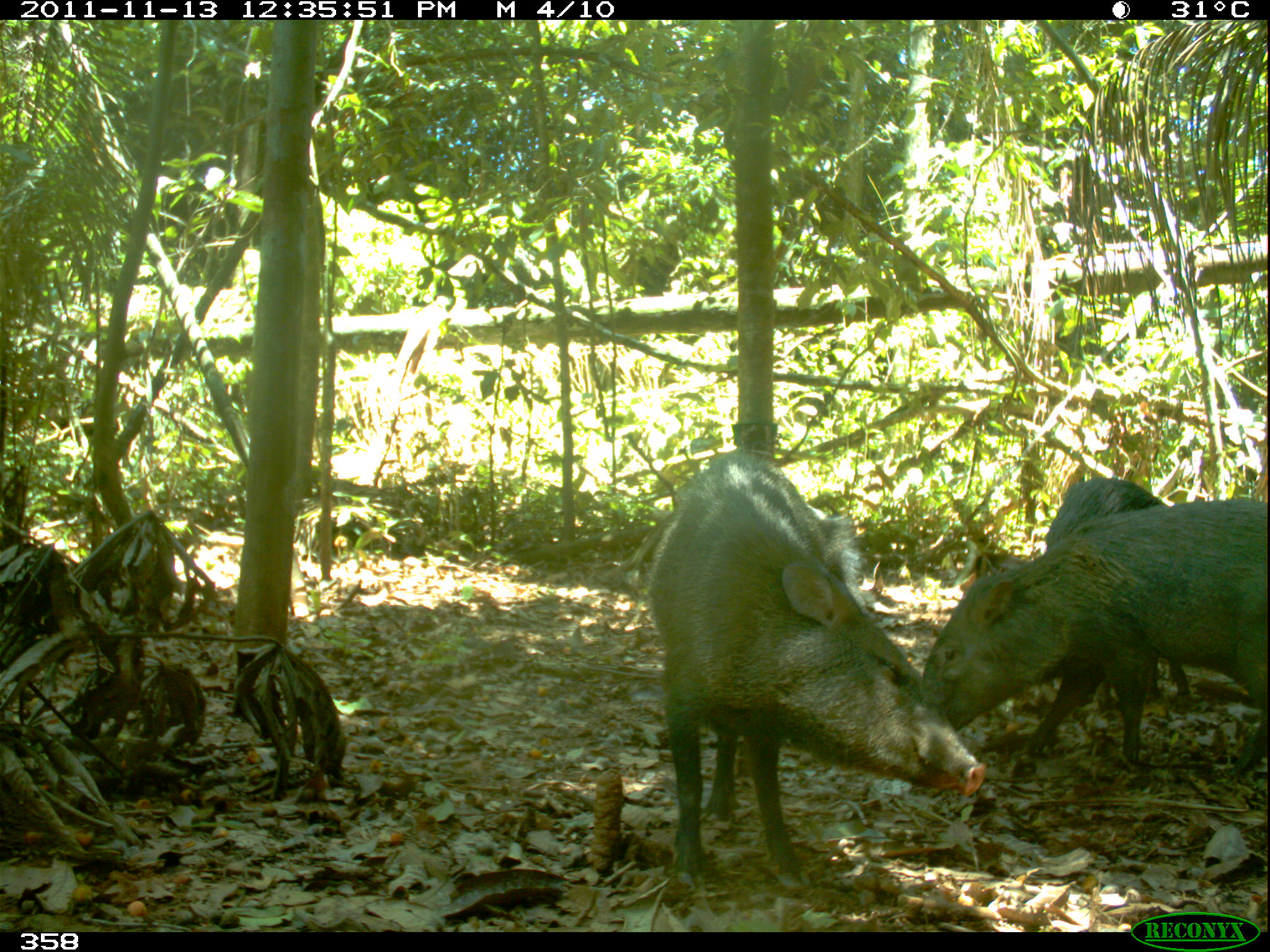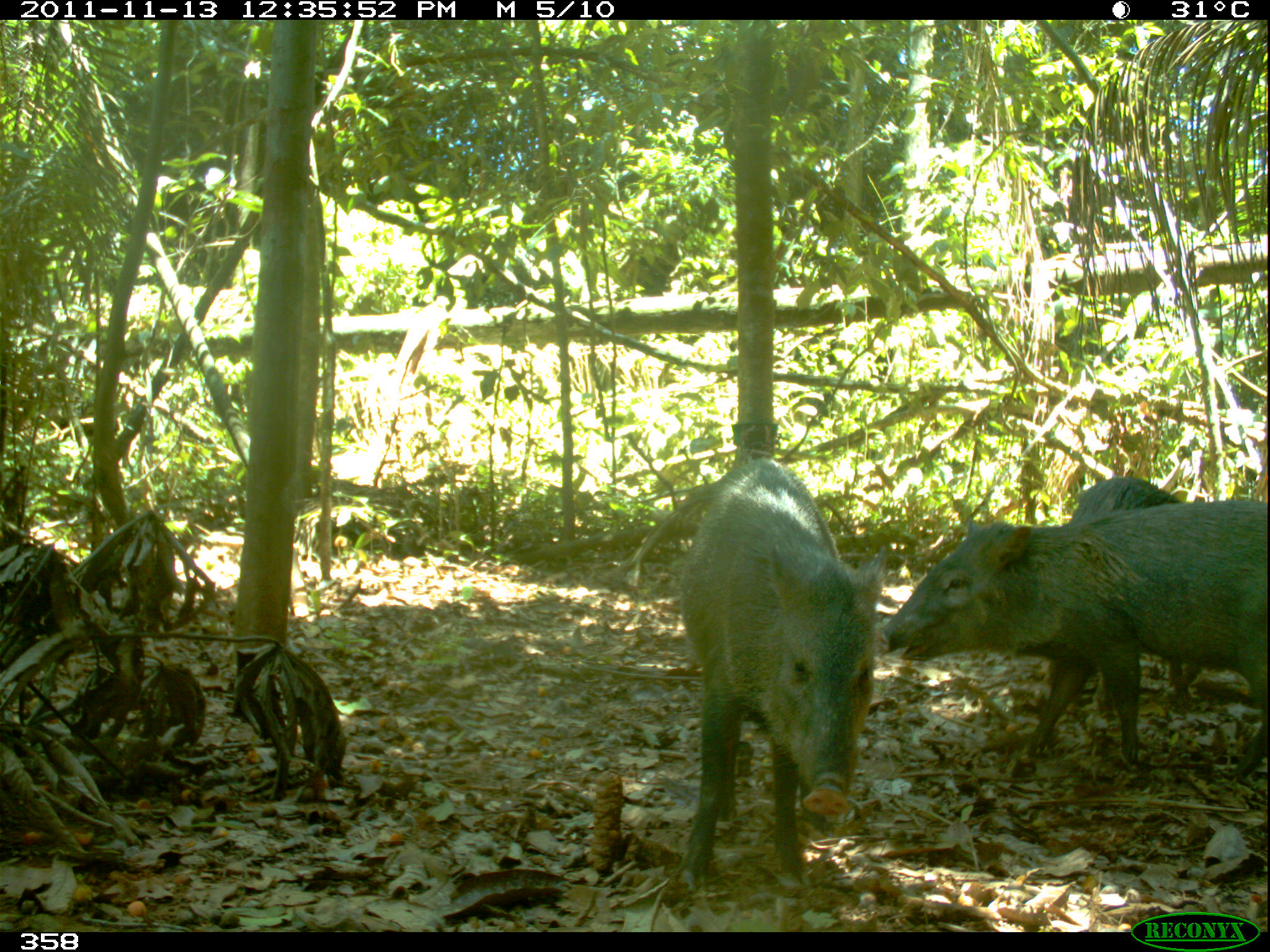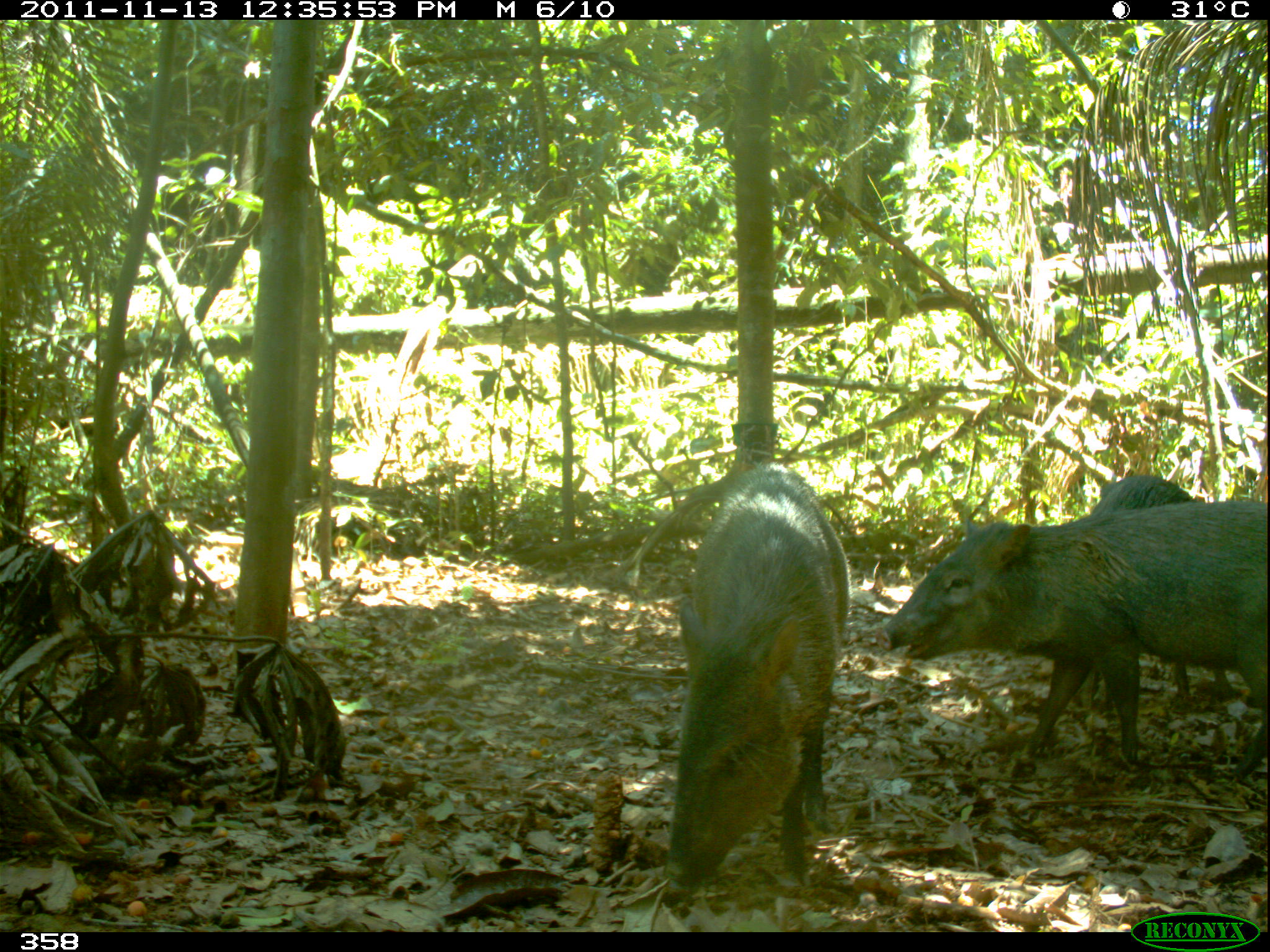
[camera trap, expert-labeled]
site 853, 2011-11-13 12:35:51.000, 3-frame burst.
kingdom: Animalia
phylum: Chordata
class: Mammalia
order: Artiodactyla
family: Tayassuidae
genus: Pecari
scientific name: Pecari tajacu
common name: collared peccary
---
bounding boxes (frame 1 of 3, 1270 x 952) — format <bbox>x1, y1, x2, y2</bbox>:
pecari tajacu: <bbox>646, 449, 986, 891</bbox>; <bbox>921, 496, 1270, 778</bbox>; <bbox>1045, 476, 1164, 550</bbox>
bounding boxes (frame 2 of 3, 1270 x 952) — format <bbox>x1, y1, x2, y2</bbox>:
pecari tajacu: <bbox>868, 499, 1270, 777</bbox>; <bbox>677, 457, 887, 892</bbox>; <bbox>1044, 476, 1204, 710</bbox>